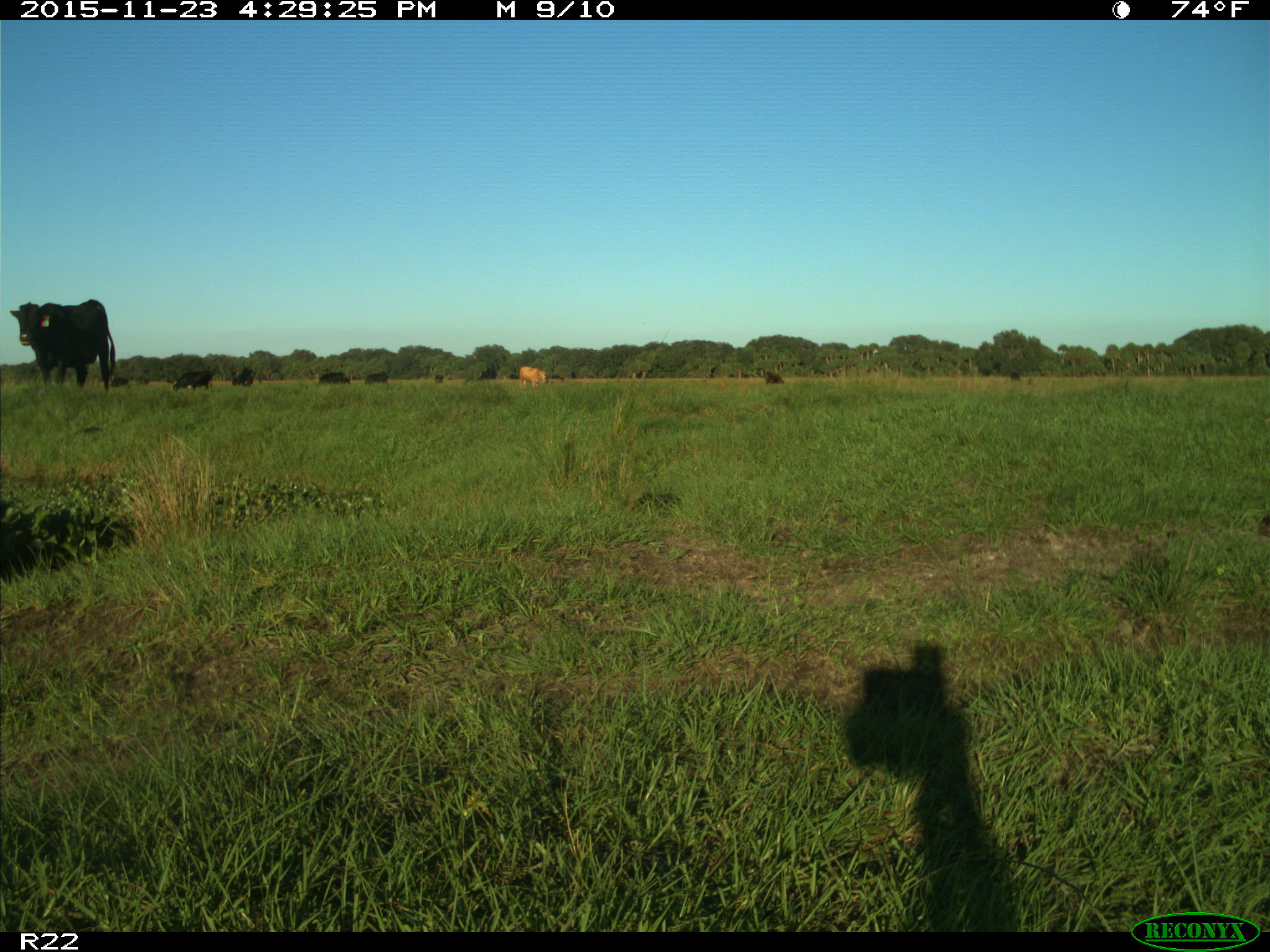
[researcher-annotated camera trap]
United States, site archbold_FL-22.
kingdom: Animalia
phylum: Chordata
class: Mammalia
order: Artiodactyla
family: Bovidae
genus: Bos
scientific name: Bos taurus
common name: domestic cow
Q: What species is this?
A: Bos taurus (domestic cow).